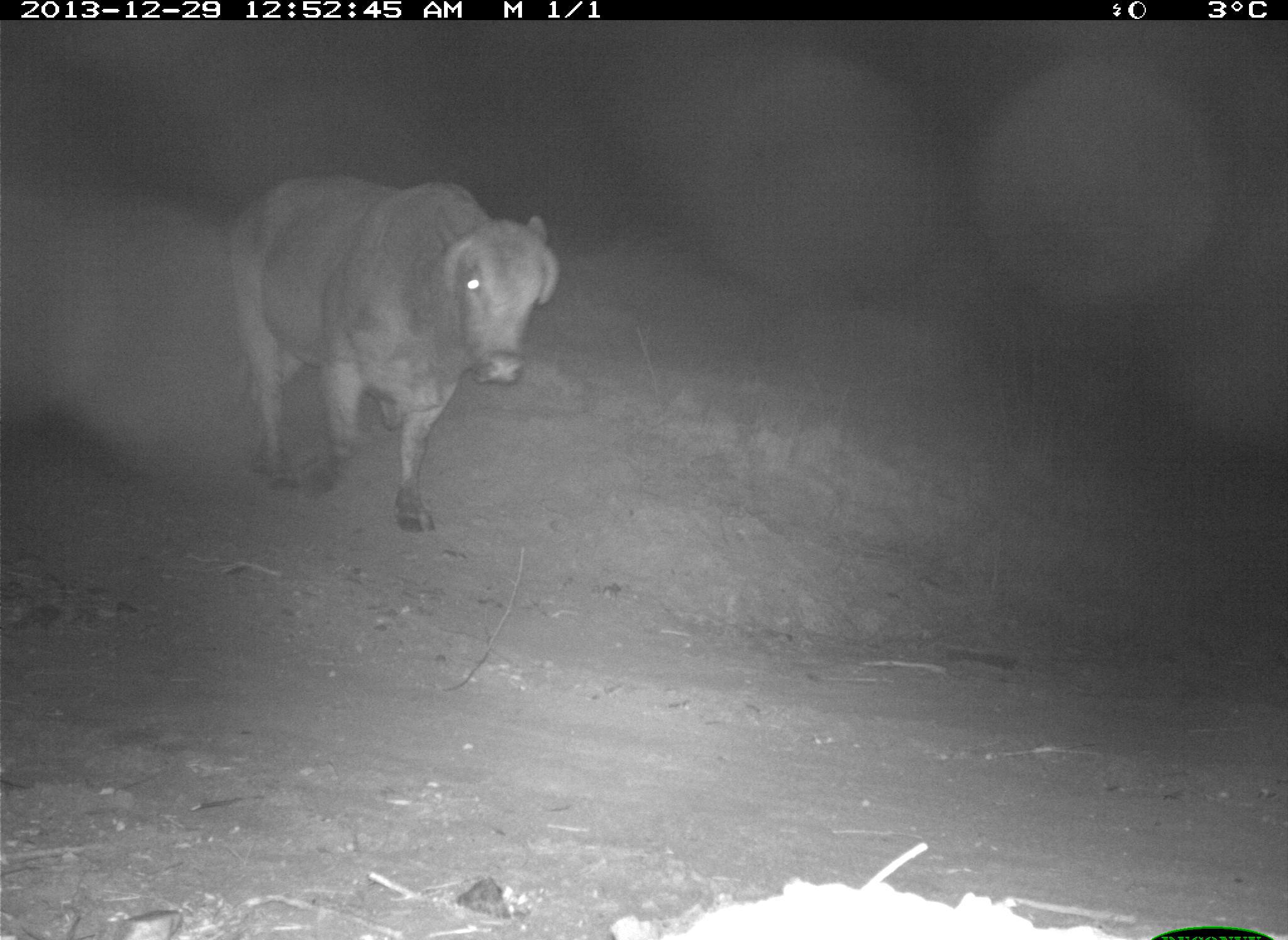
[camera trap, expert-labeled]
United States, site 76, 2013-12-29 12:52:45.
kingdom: Animalia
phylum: Chordata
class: Mammalia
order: Artiodactyla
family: Bovidae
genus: Bos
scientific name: Bos taurus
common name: cow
Cow (Bos taurus).